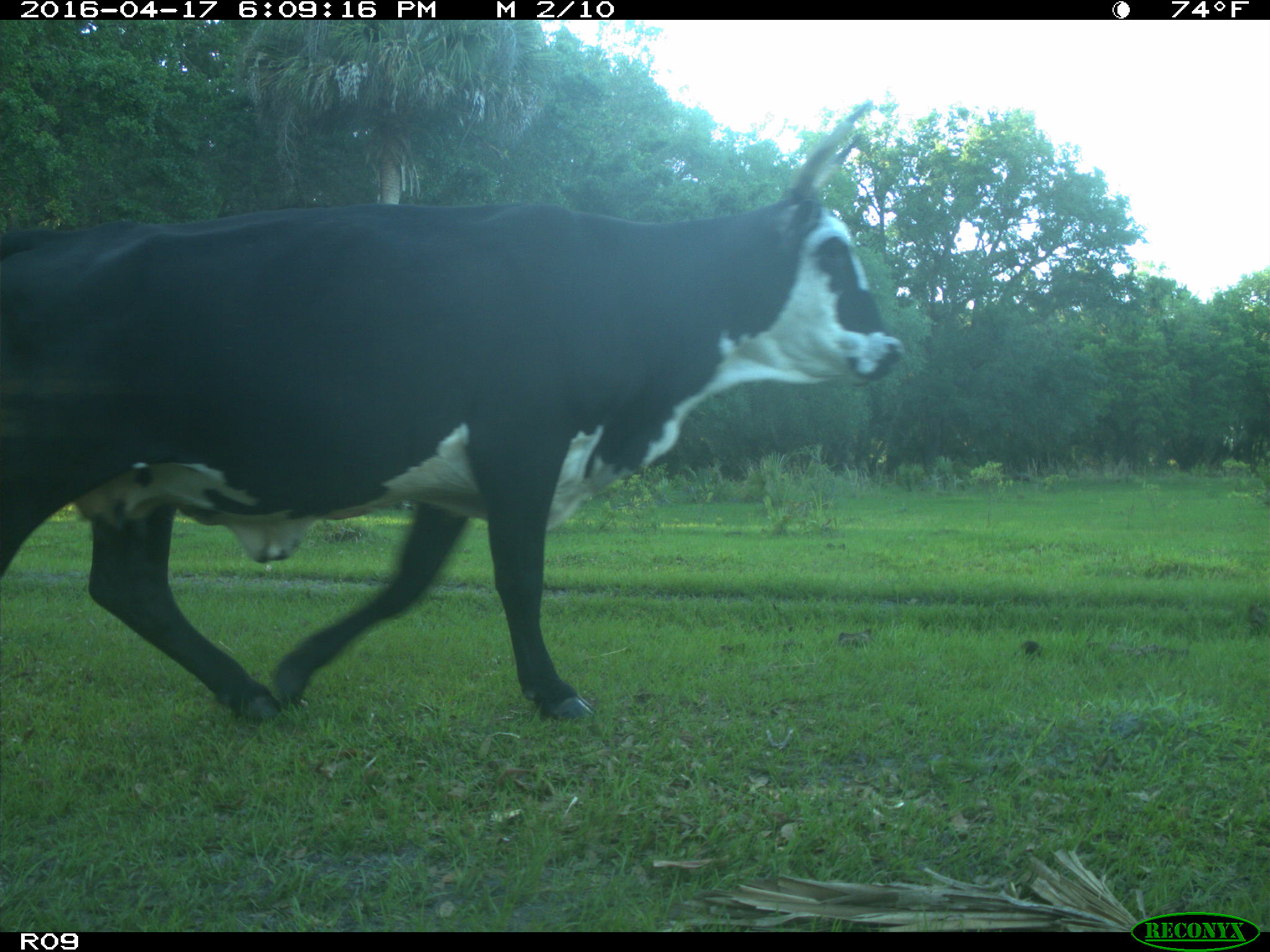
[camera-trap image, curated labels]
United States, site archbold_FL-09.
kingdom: Animalia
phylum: Chordata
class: Mammalia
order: Artiodactyla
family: Bovidae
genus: Bos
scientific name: Bos taurus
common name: domestic cow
Bos taurus (domestic cow).